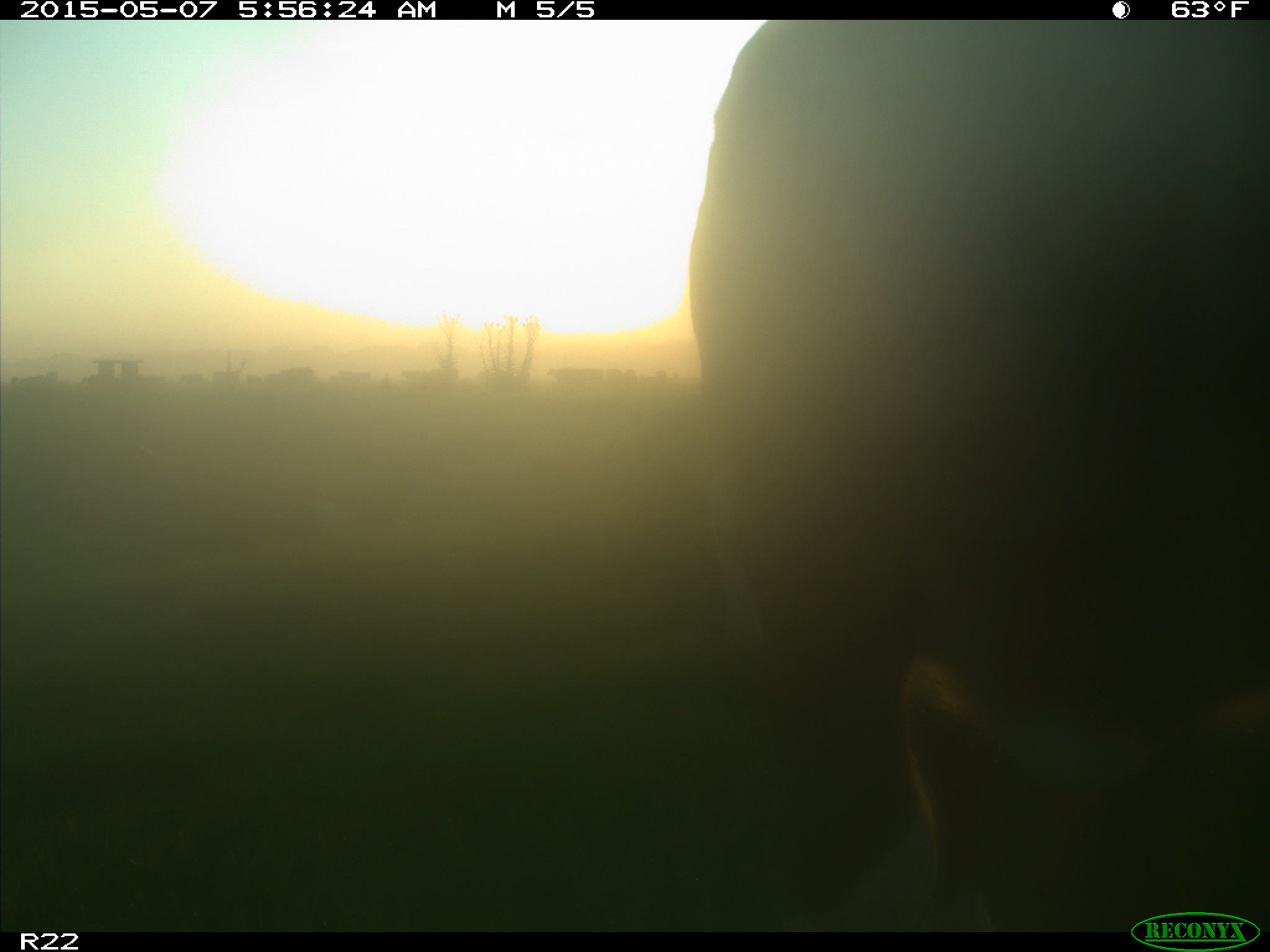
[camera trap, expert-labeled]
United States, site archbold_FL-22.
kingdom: Animalia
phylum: Chordata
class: Mammalia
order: Artiodactyla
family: Bovidae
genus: Bos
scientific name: Bos taurus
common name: domestic cow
Bos taurus (domestic cow).